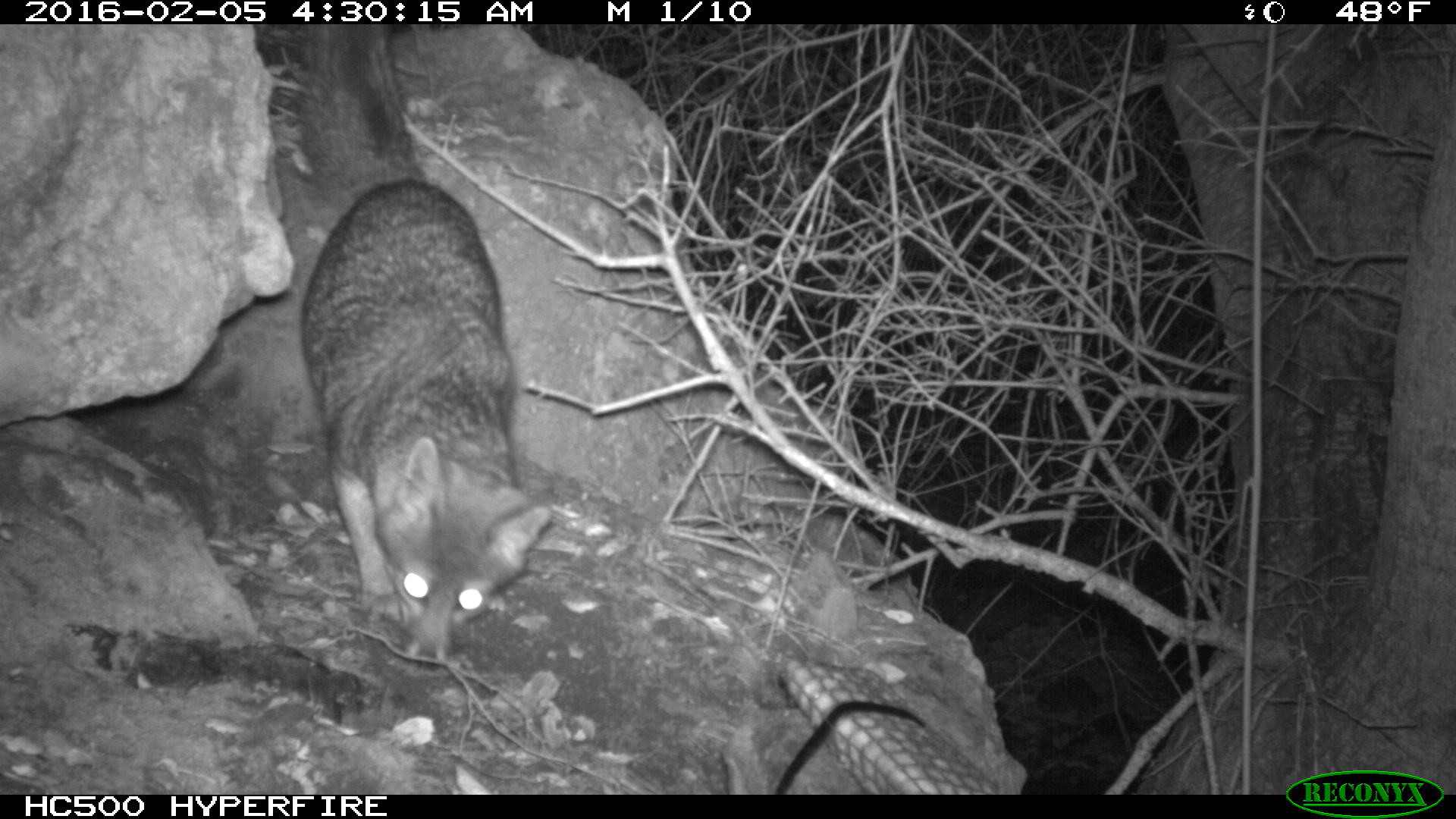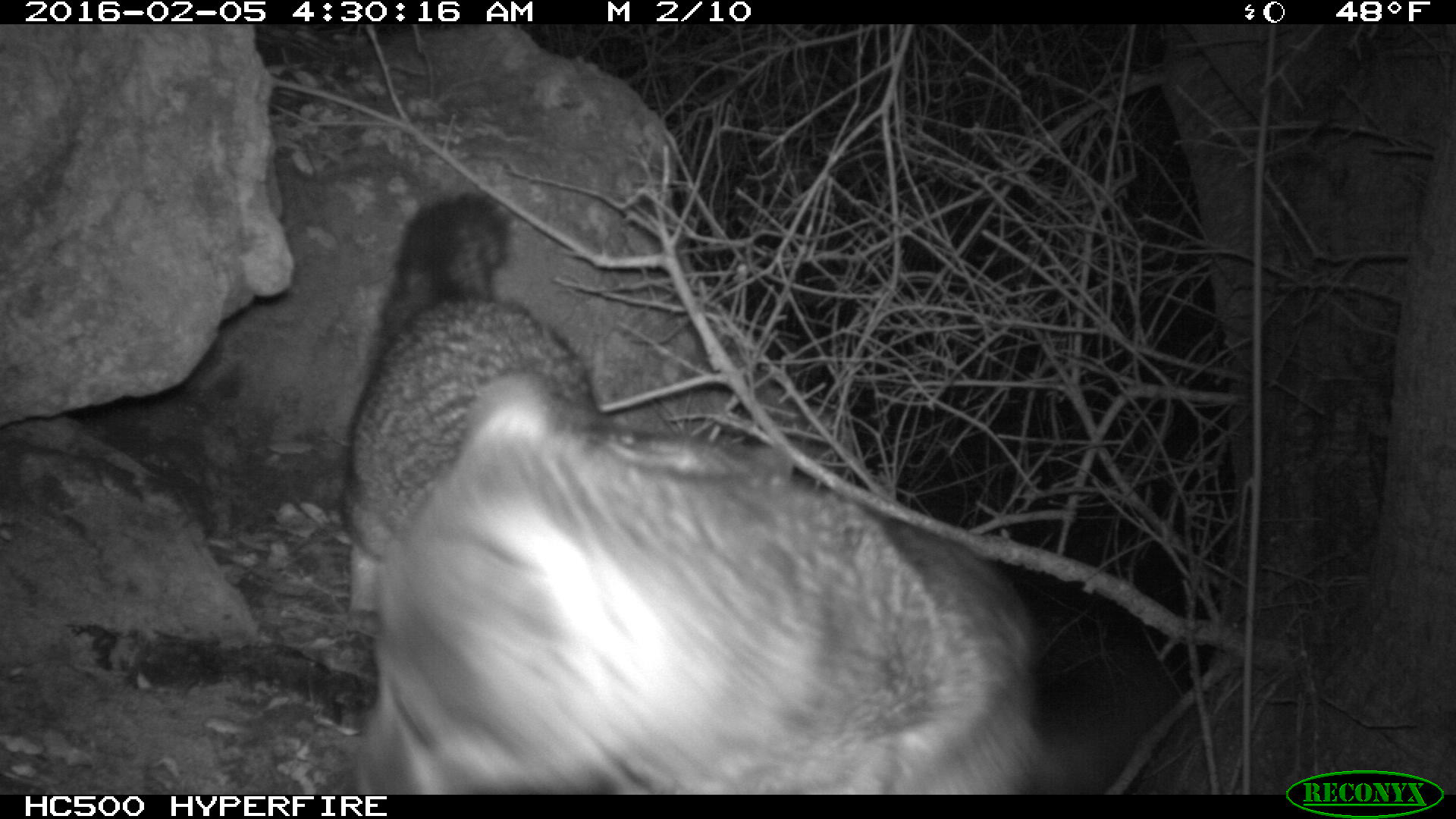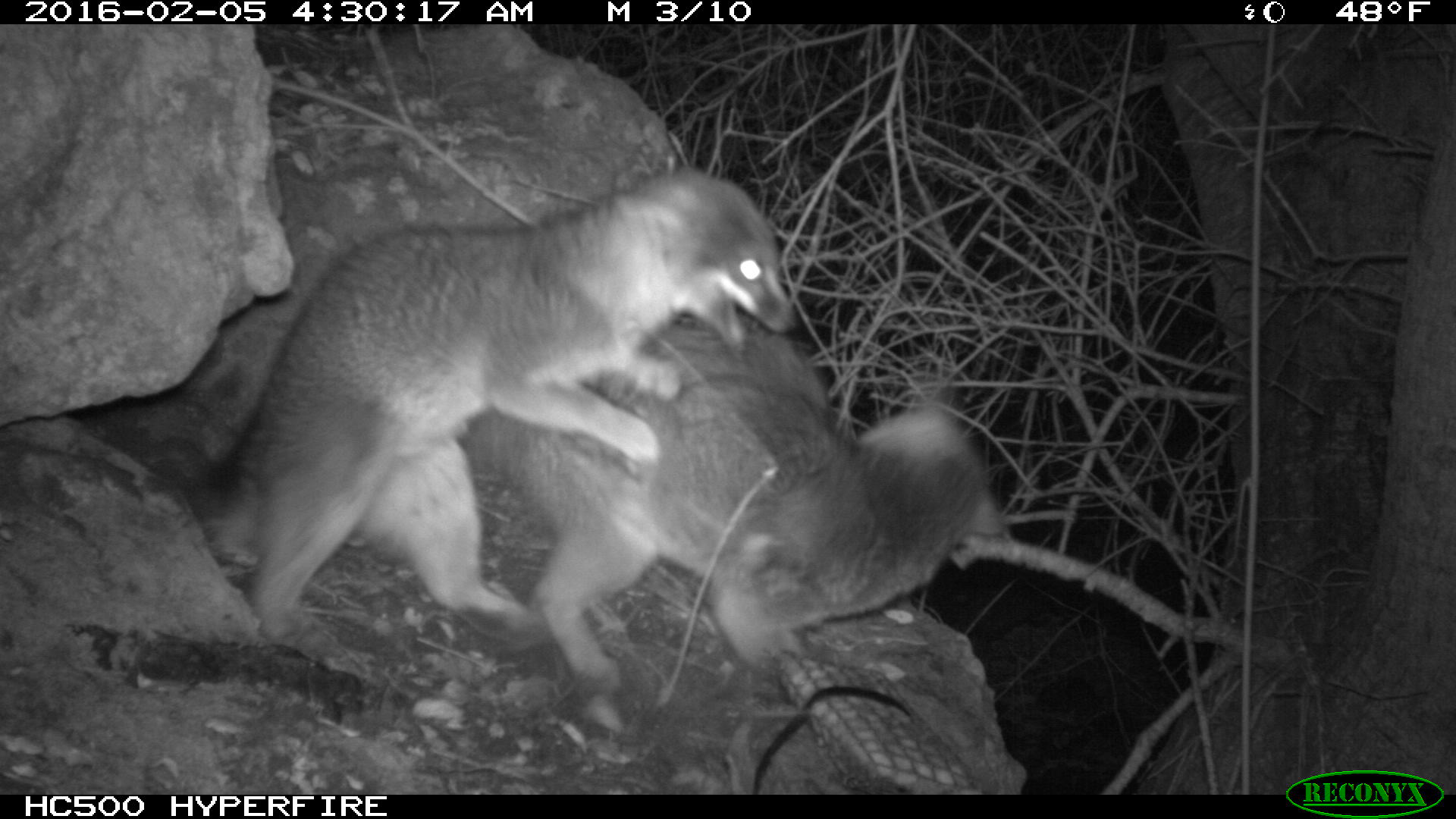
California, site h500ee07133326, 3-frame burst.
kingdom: Animalia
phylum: Chordata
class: Mammalia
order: Carnivora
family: Canidae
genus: Urocyon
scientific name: Urocyon littoralis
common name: island fox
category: fox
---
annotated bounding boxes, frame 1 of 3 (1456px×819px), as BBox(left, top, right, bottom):
fox: BBox(289, 24, 551, 669)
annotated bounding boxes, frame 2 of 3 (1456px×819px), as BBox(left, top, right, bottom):
fox: BBox(337, 192, 1051, 793)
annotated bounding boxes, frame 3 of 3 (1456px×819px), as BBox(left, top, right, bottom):
fox: BBox(186, 166, 797, 656); BBox(464, 325, 1006, 695)